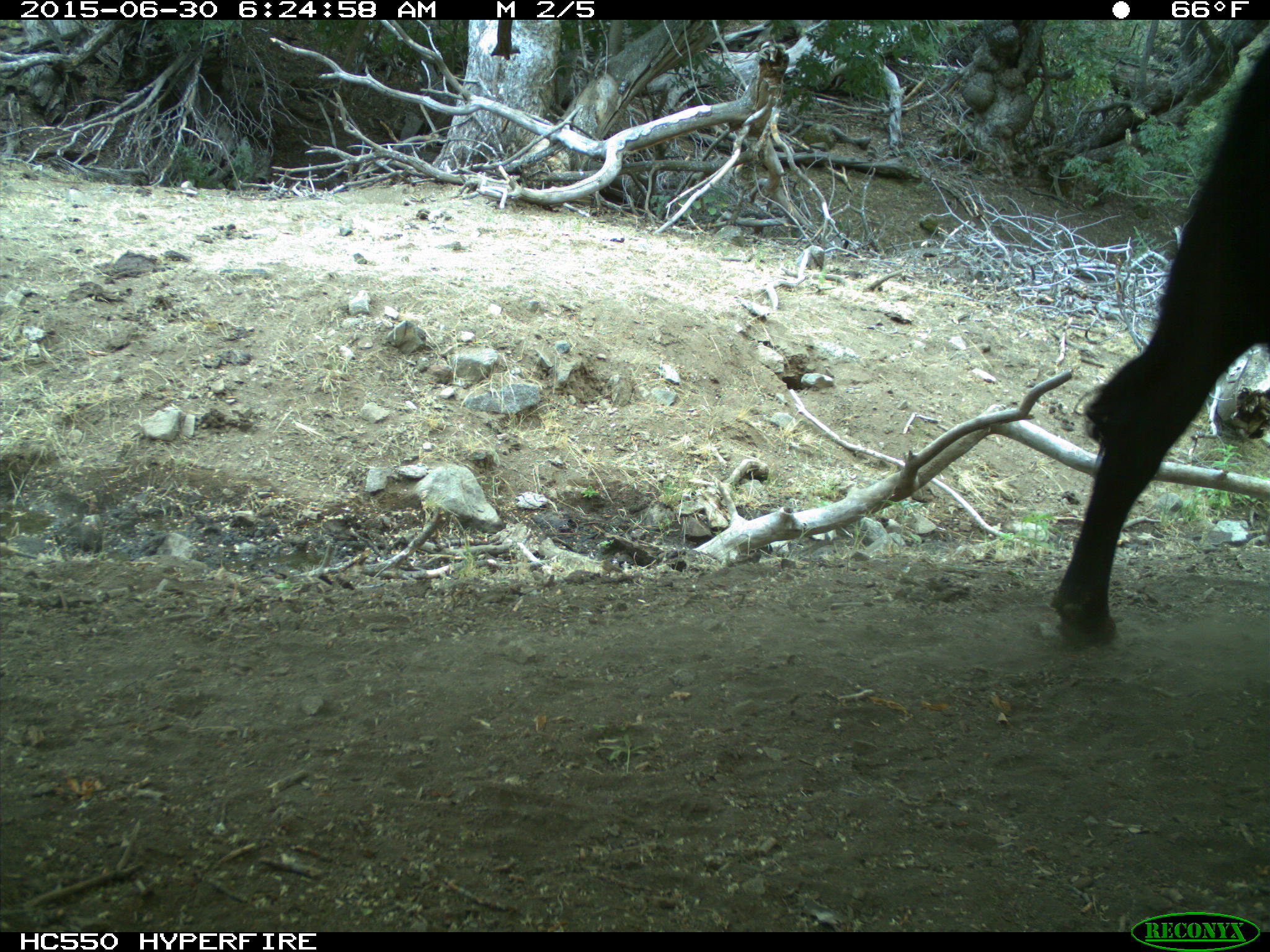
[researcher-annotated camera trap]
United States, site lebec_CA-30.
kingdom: Animalia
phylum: Chordata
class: Mammalia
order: Artiodactyla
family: Bovidae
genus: Bos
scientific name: Bos taurus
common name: domestic cow